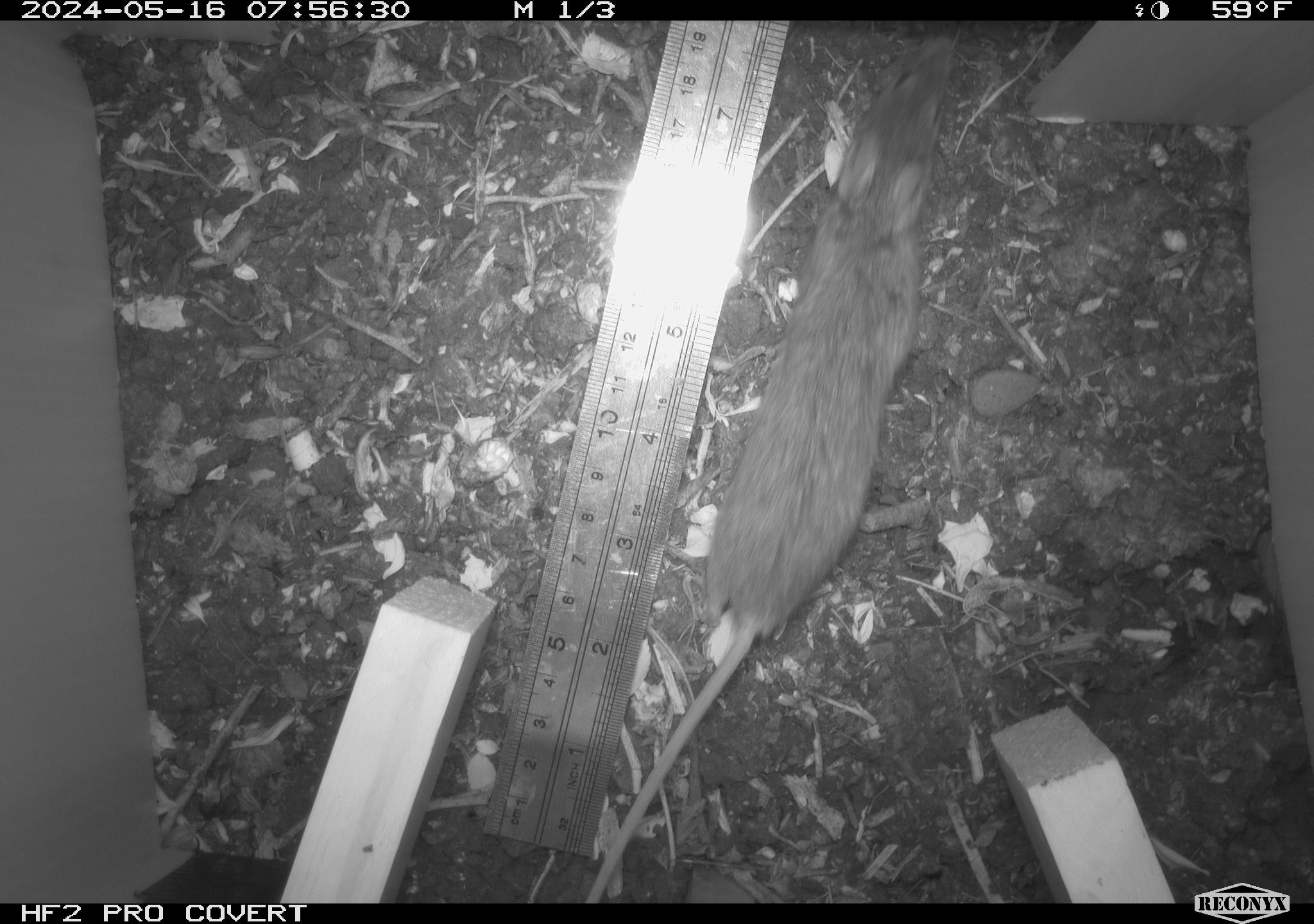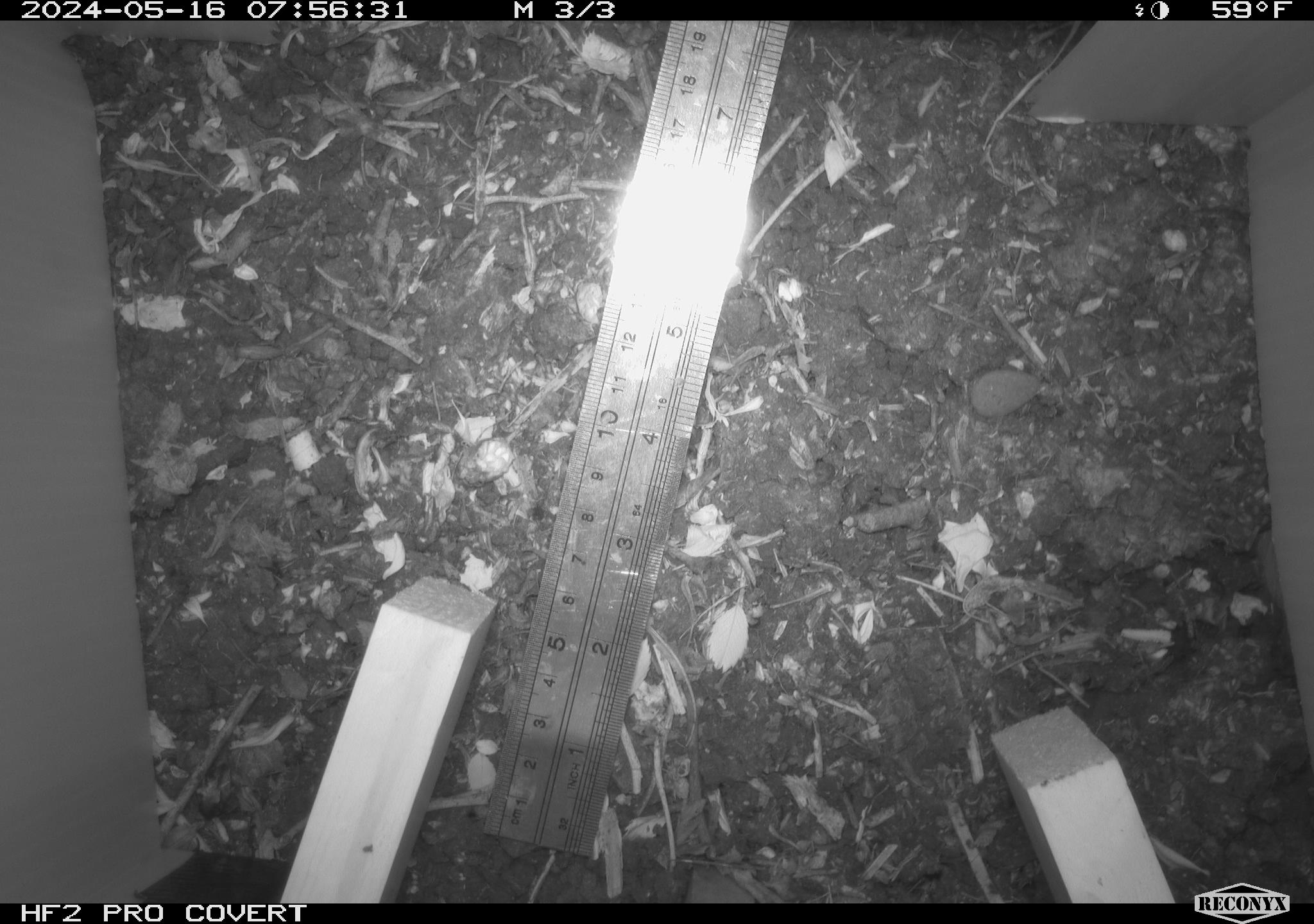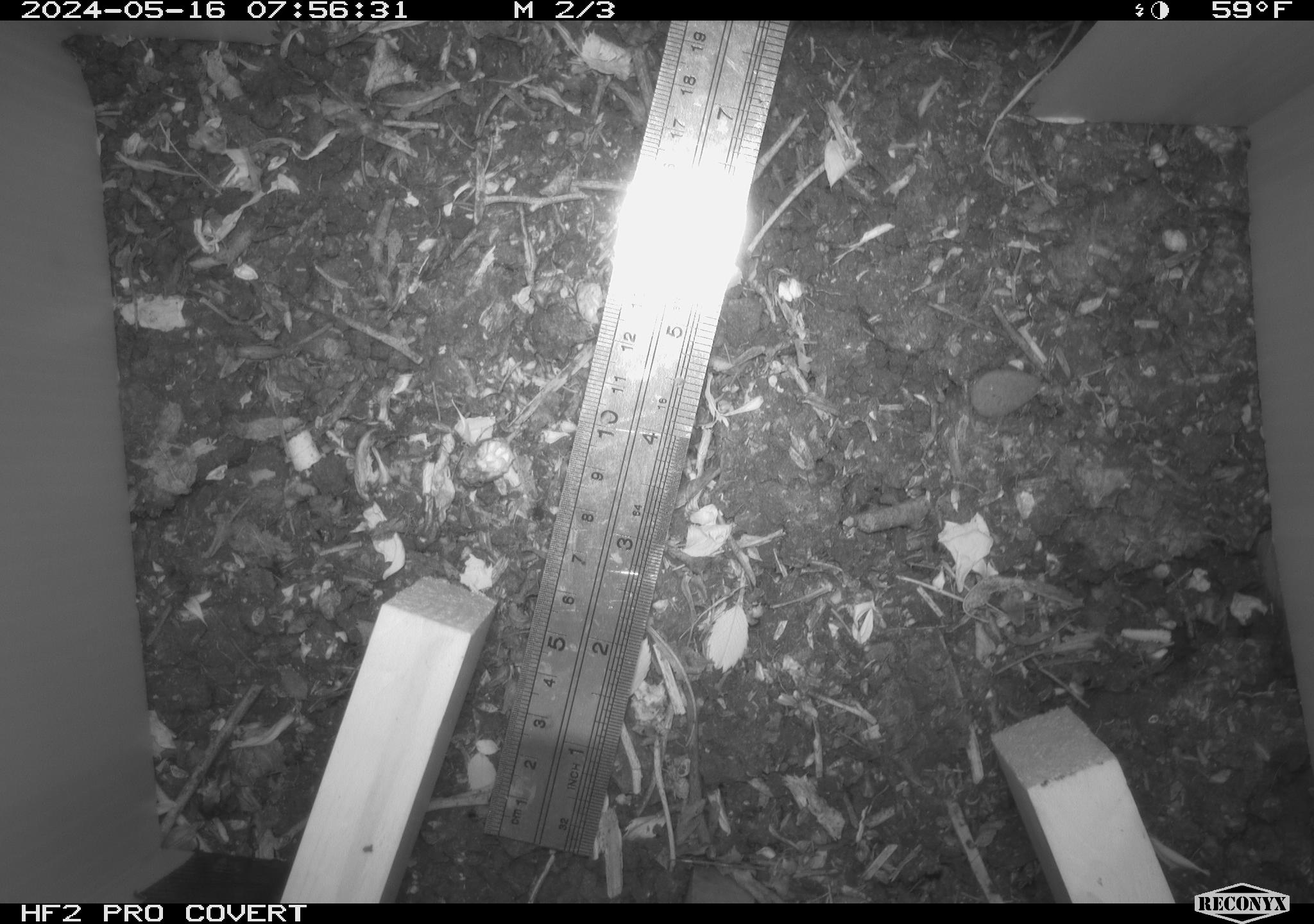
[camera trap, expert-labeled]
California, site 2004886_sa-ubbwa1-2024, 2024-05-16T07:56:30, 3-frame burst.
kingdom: Animalia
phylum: Chordata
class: Mammalia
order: Rodentia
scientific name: Rodentia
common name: mouse species